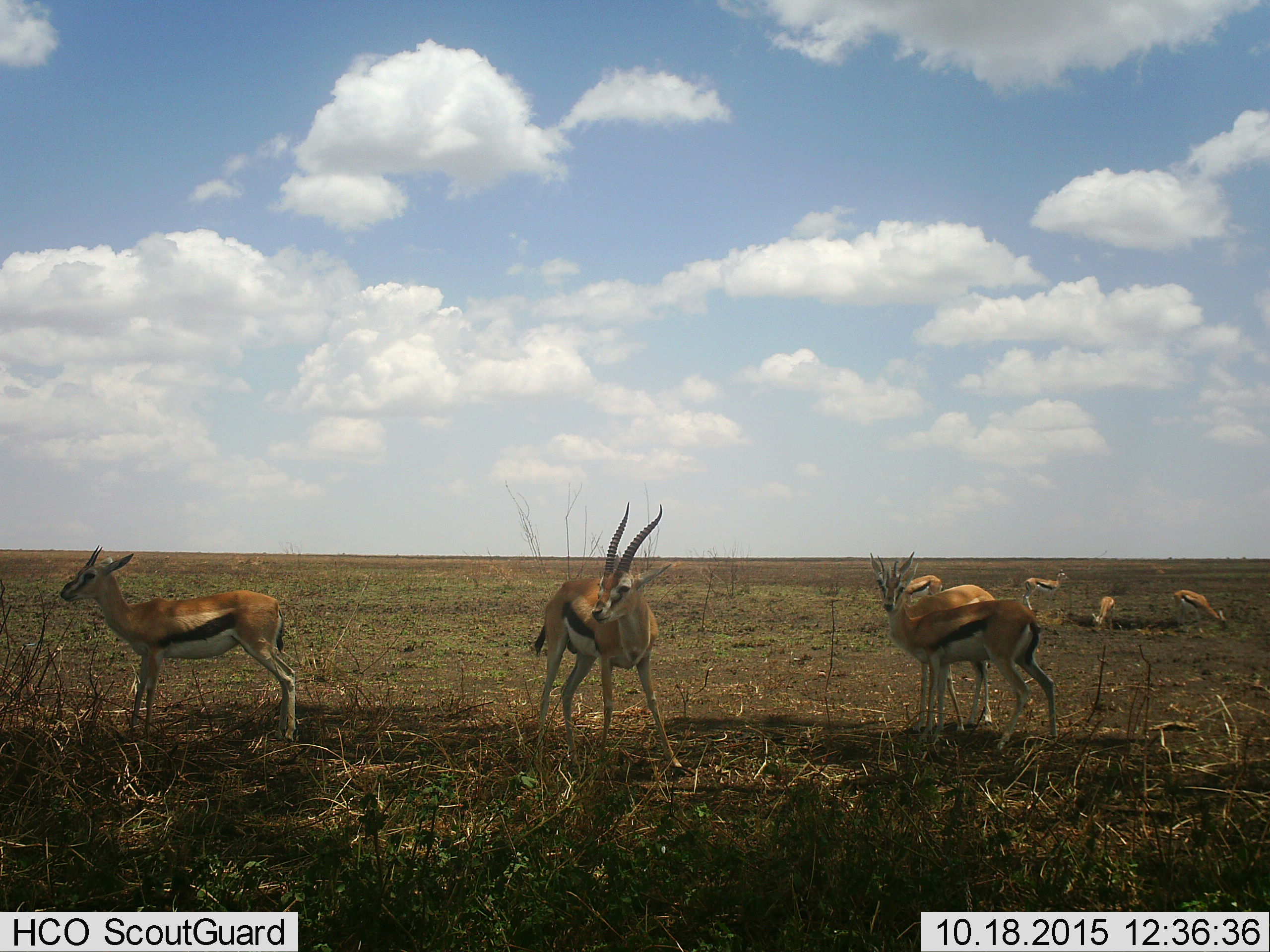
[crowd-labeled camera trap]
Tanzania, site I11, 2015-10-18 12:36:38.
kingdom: Animalia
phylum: Chordata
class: Mammalia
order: Artiodactyla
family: Bovidae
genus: Eudorcas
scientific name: Eudorcas thomsonii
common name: thomson's gazelle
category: gazellethomsons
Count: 8.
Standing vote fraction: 100%.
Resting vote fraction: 0%.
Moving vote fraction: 11%.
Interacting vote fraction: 11%.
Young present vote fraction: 11%.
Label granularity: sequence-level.